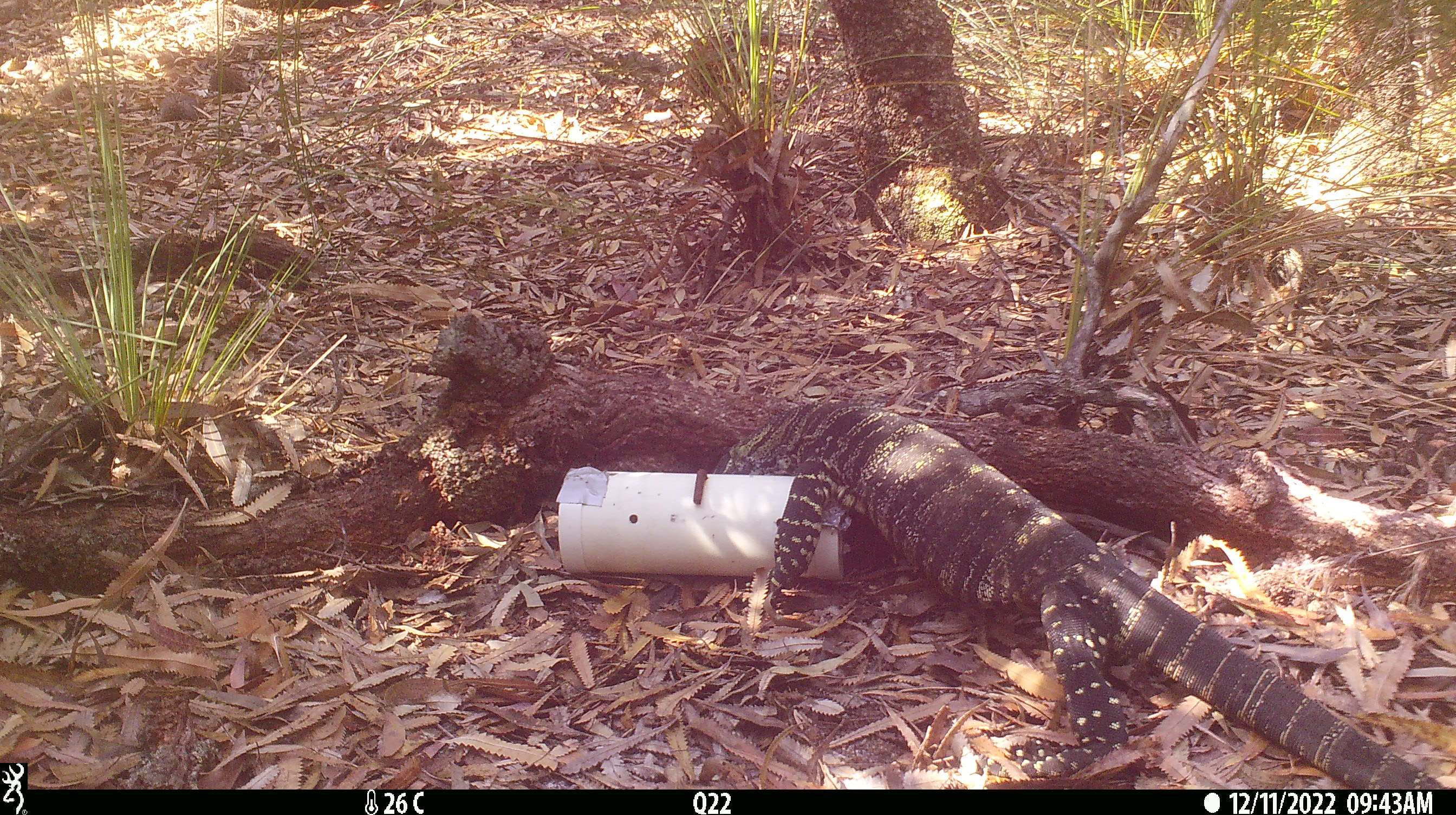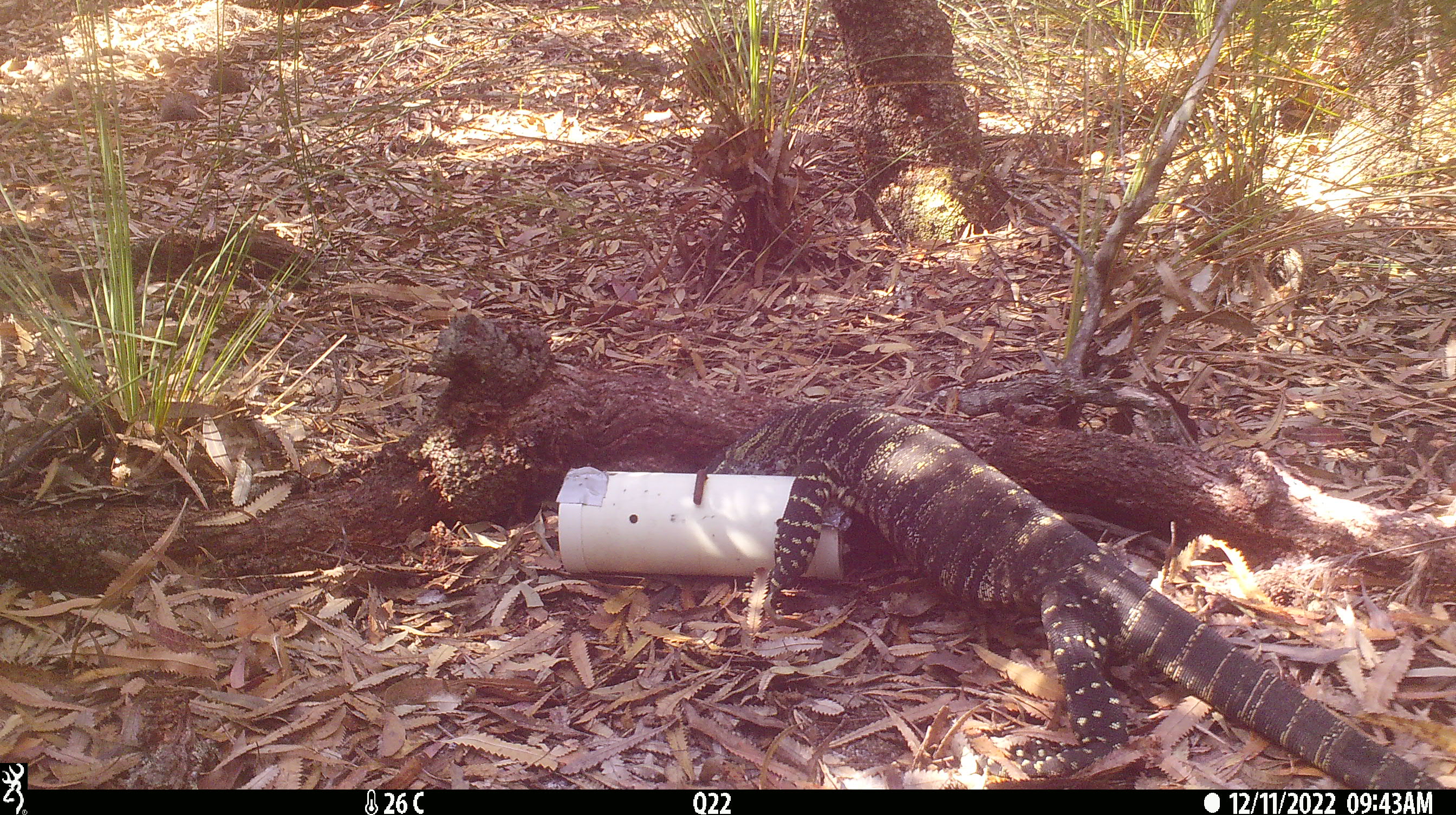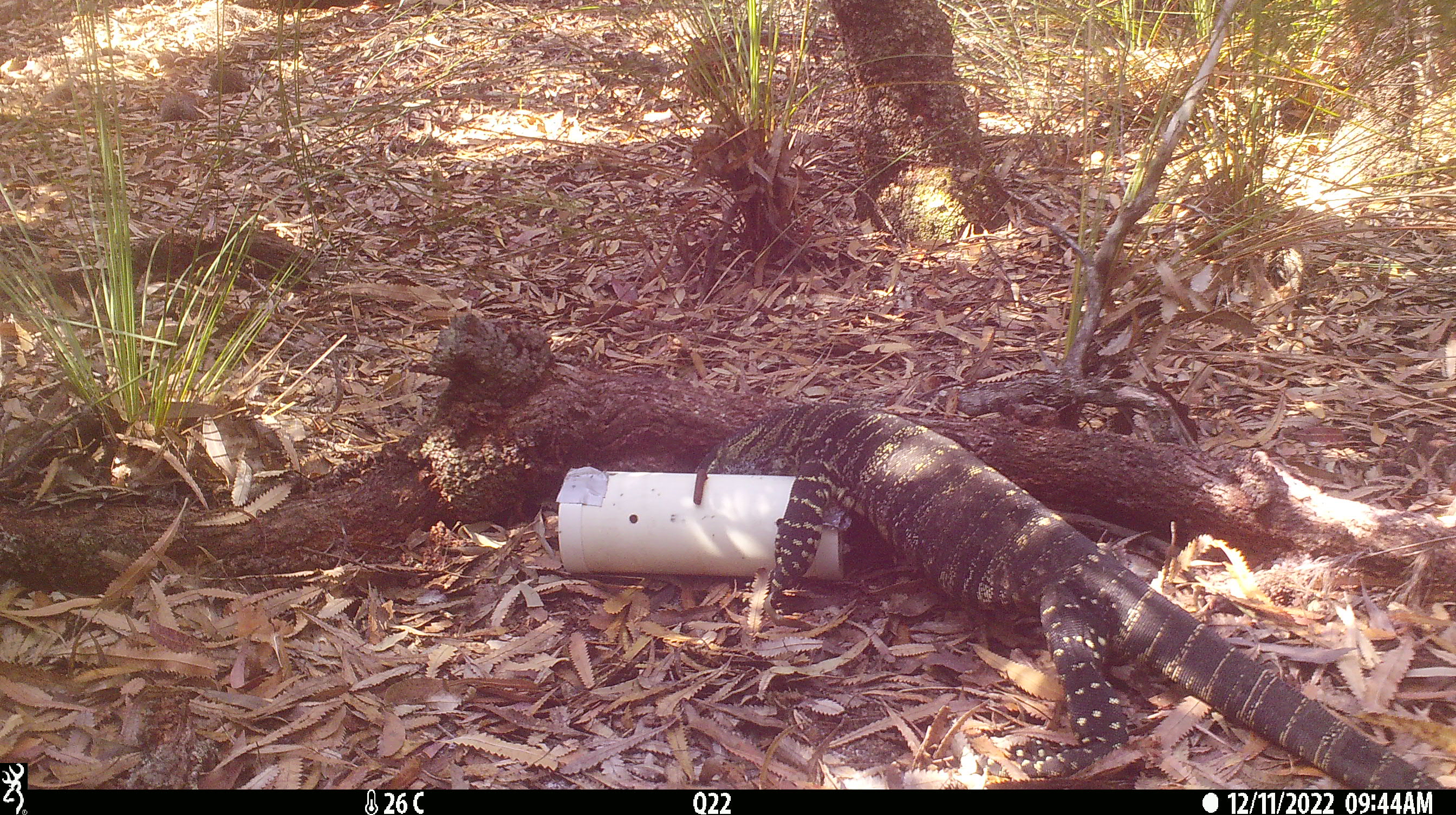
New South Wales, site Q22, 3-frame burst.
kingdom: Animalia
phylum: Chordata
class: Reptilia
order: Squamata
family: Varanidae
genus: Varanus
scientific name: Varanus varius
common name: lace monitor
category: goanna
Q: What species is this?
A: Goanna (lace monitor) (Varanus varius).